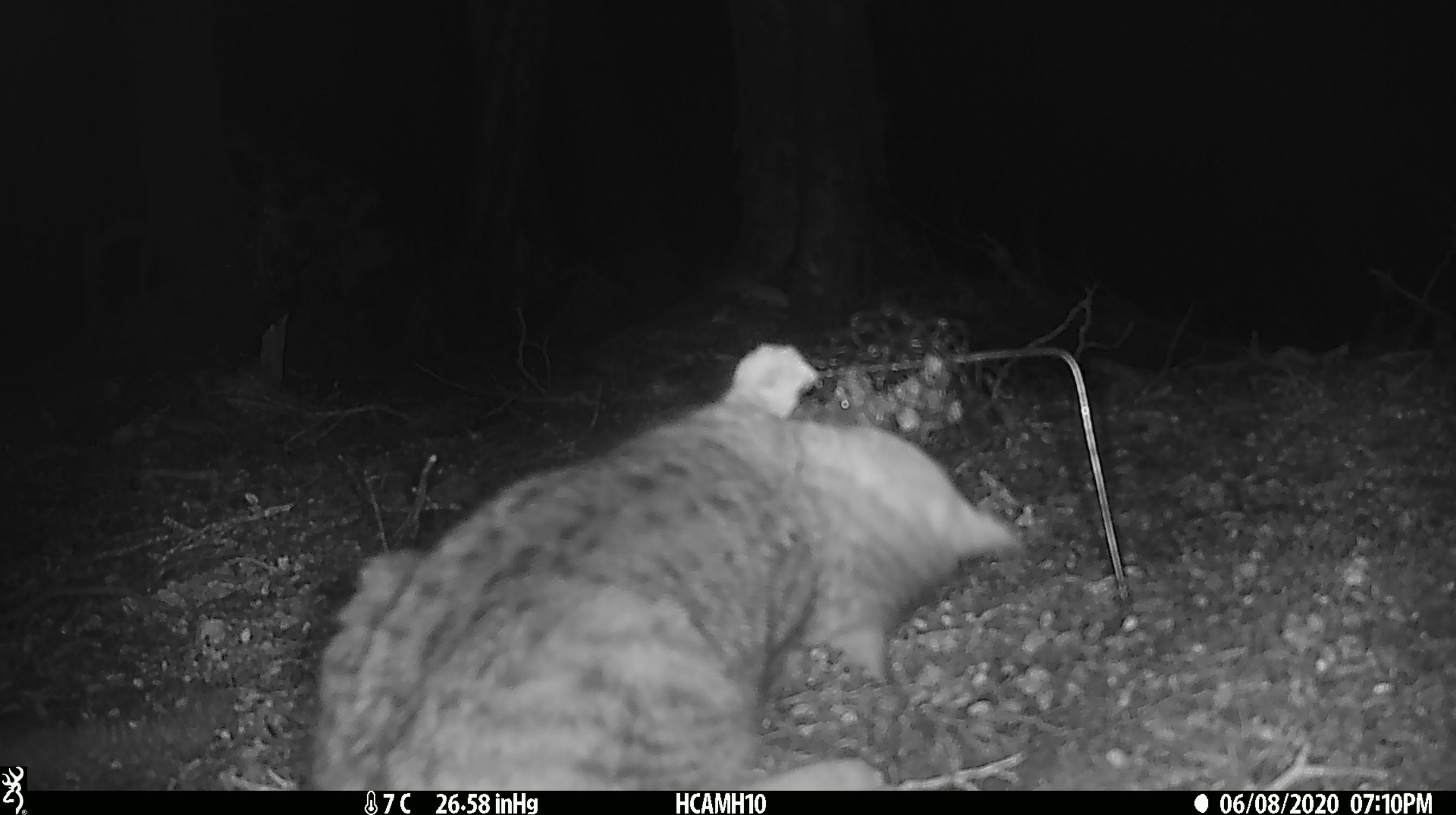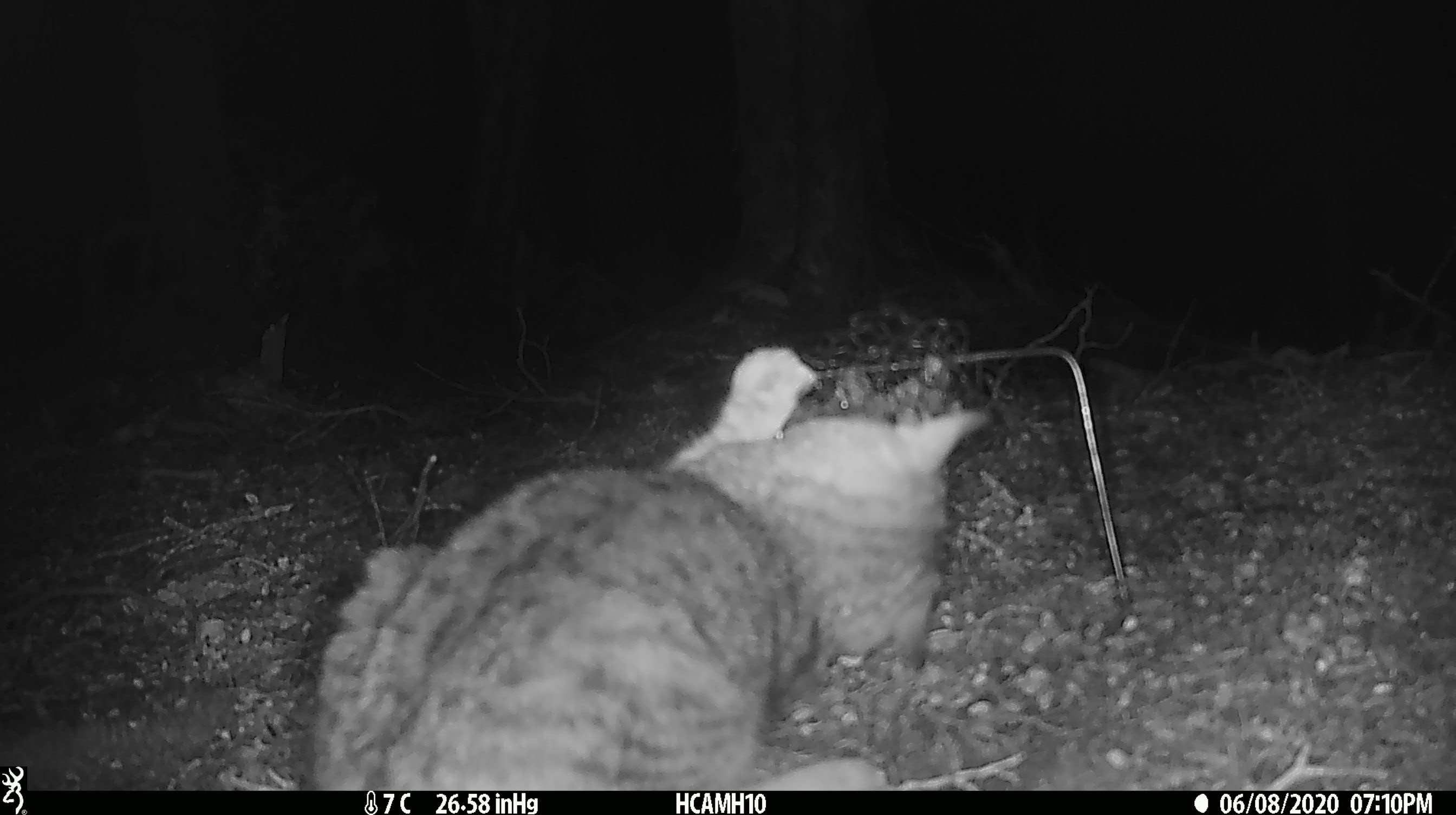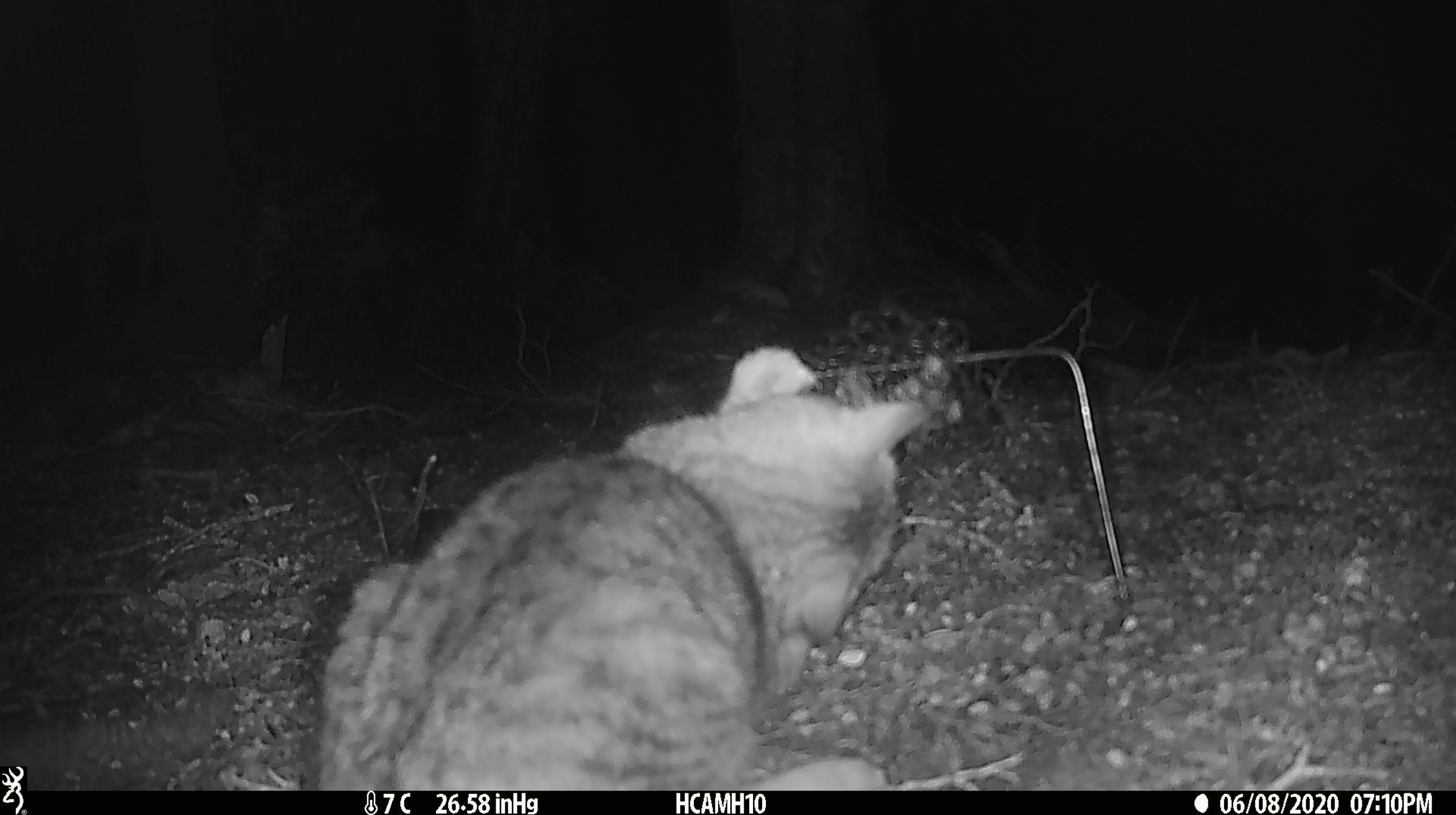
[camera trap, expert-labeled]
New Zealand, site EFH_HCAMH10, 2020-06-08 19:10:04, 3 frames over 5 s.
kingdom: Animalia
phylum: Chordata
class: Mammalia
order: Carnivora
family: Felidae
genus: Felis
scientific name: Felis catus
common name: domestic cat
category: cat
Cat (domestic cat) (Felis catus).